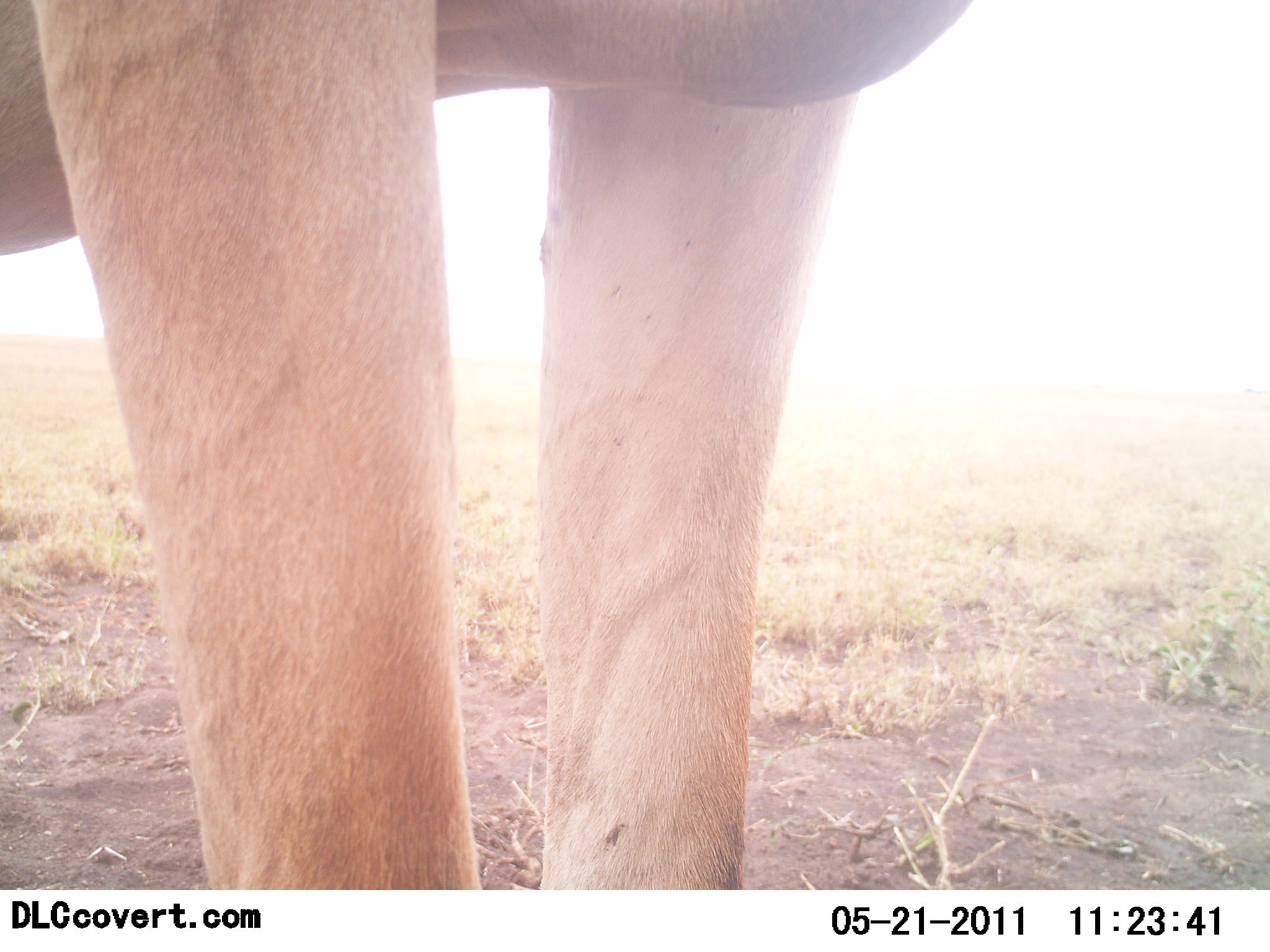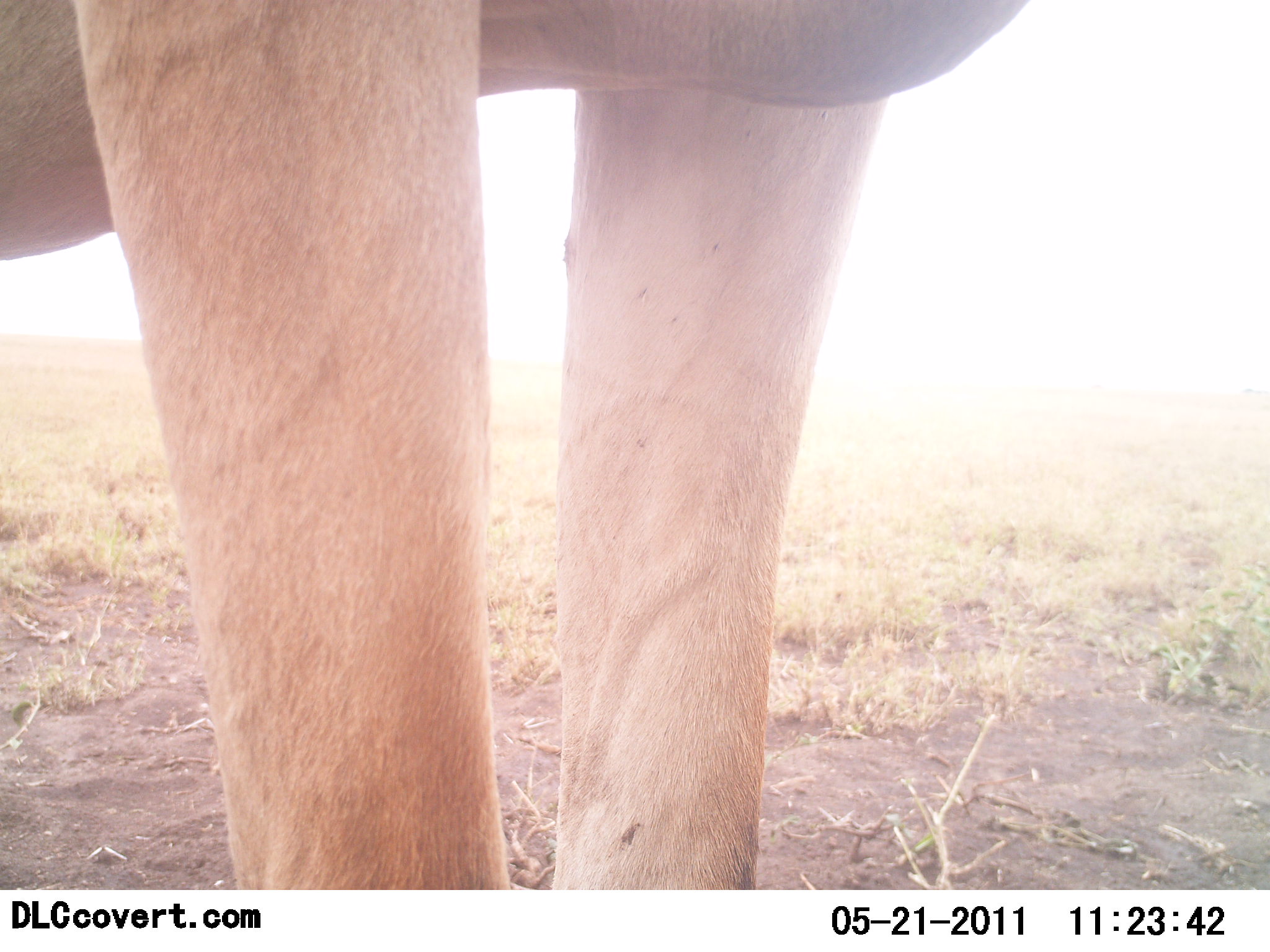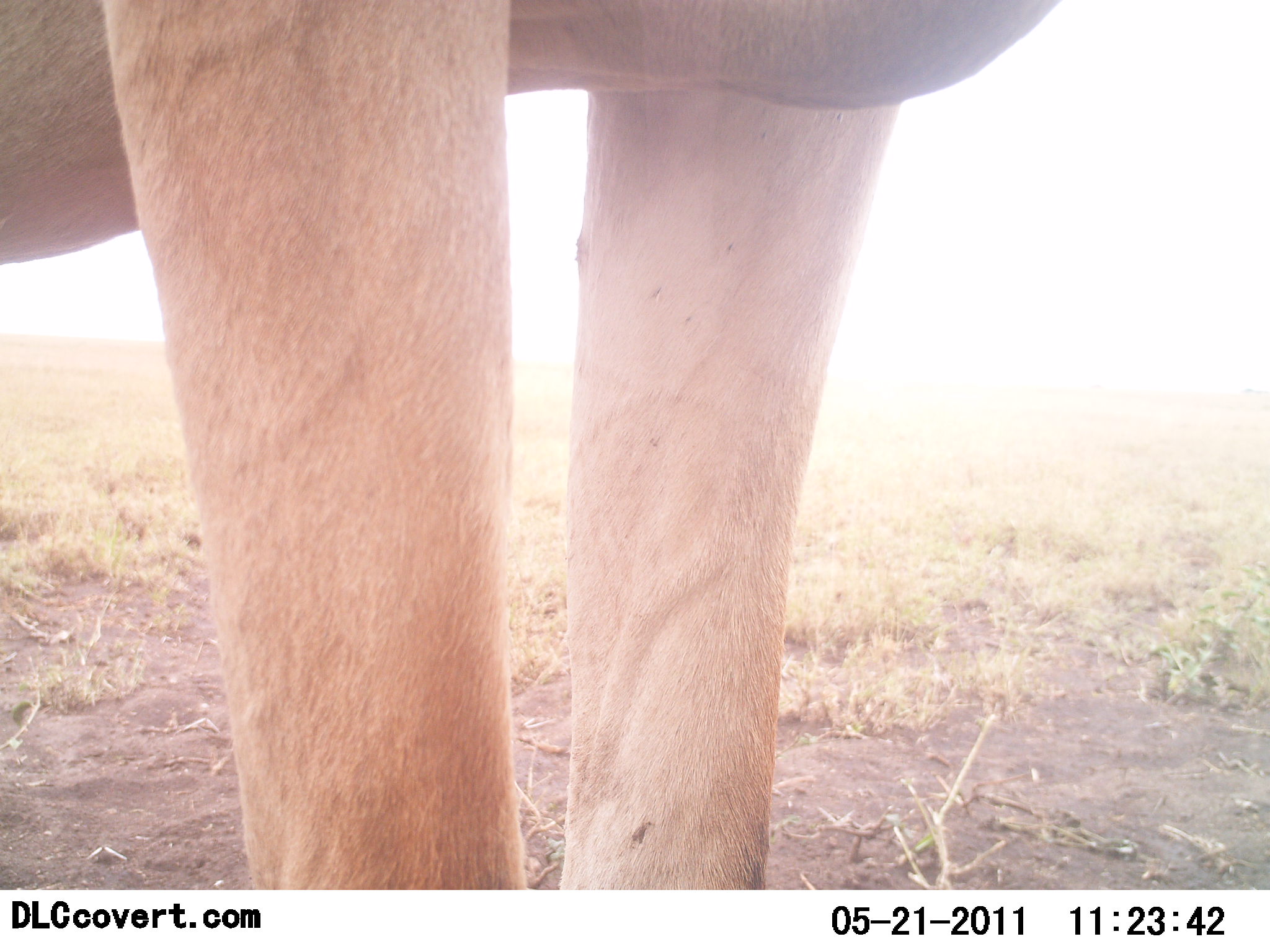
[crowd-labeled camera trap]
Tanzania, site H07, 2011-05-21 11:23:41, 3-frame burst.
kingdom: Animalia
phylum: Chordata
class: Mammalia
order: Artiodactyla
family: Bovidae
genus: Alcelaphus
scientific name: Alcelaphus buselaphus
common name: hartebeest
Hartebeest (Alcelaphus buselaphus), count 1. Behavior (volunteer vote fractions): standing 83%, resting 0%, moving 17%, interacting 0%. Young present (vote fraction): 0%. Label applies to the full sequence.